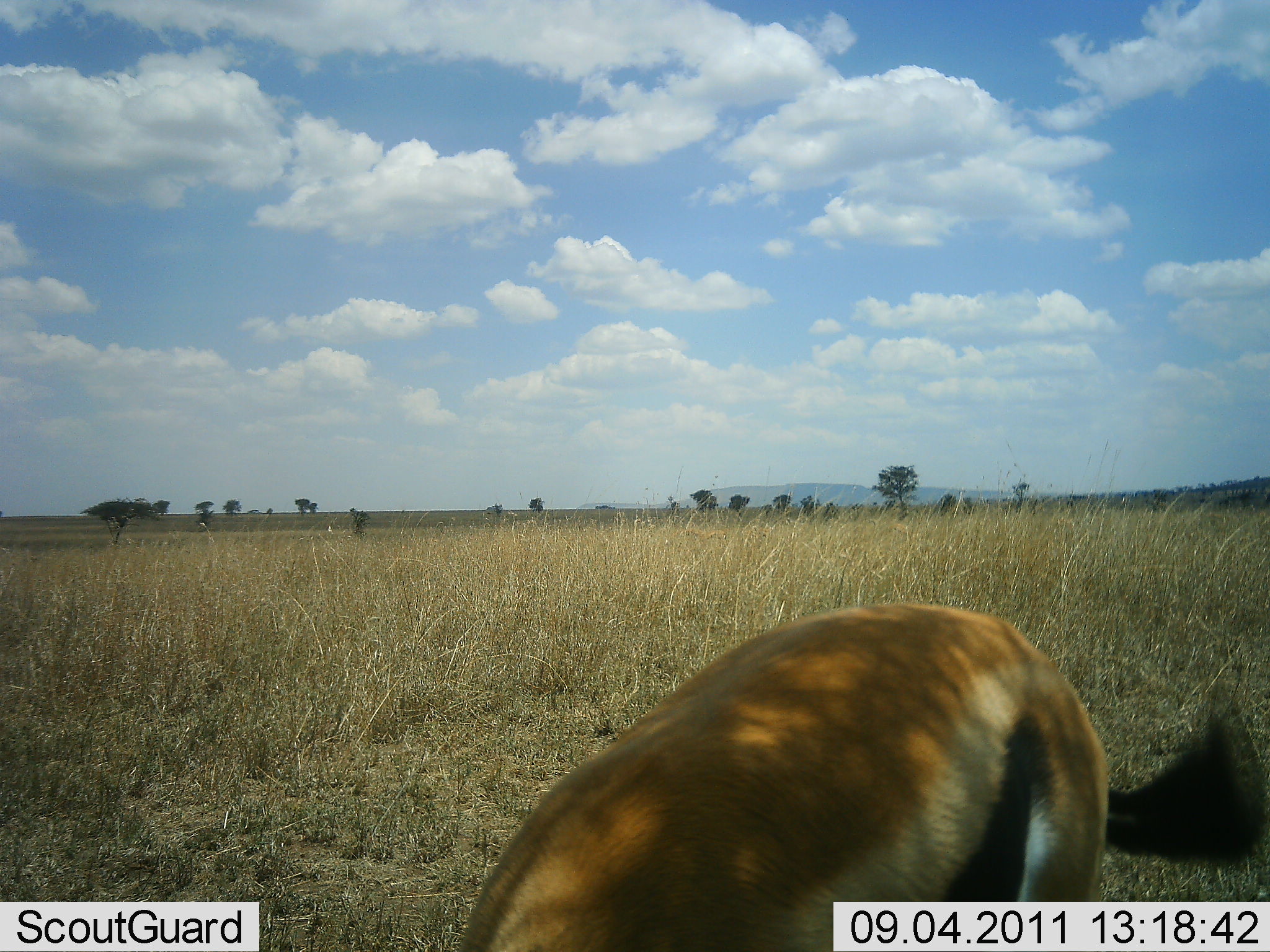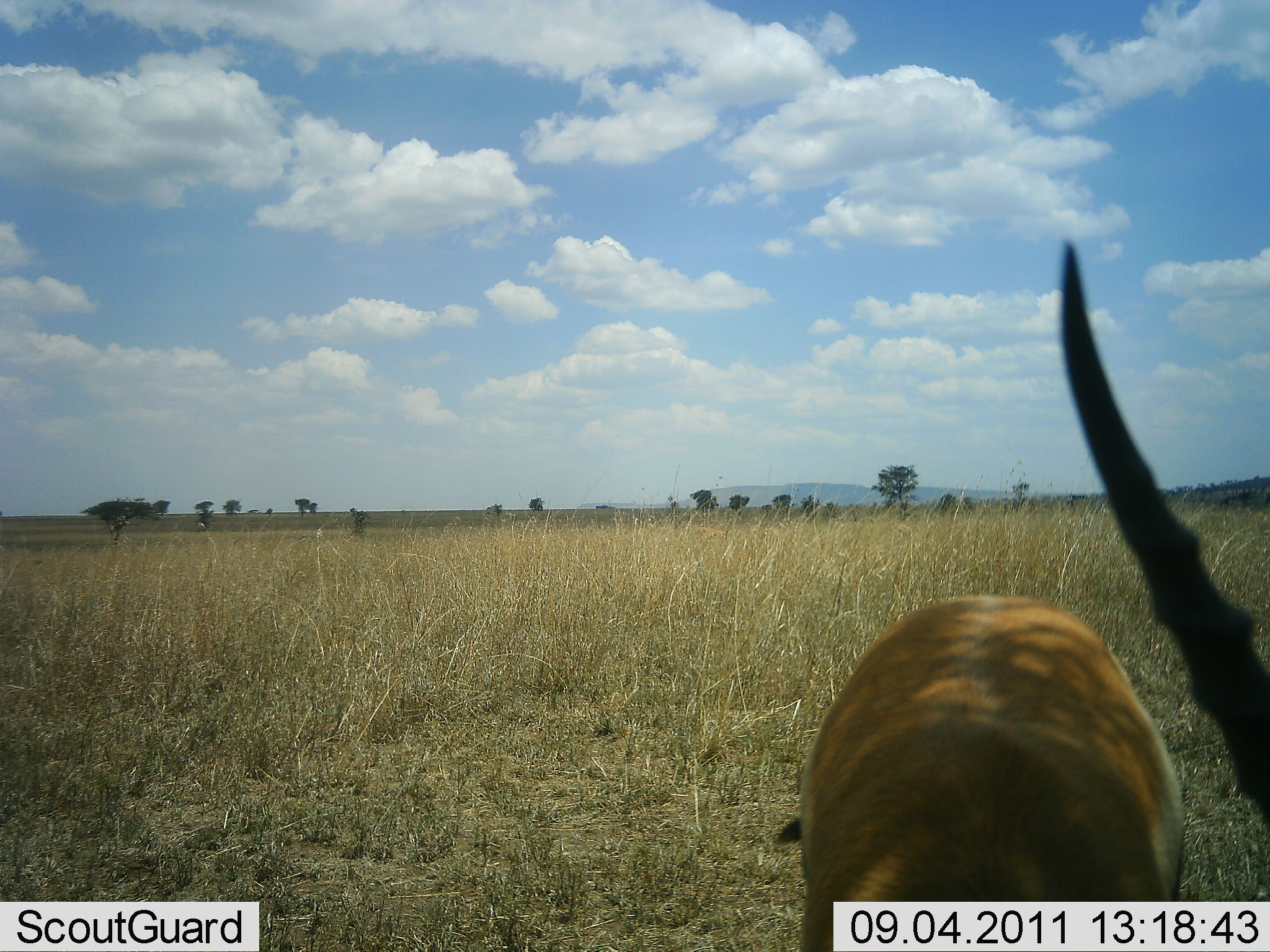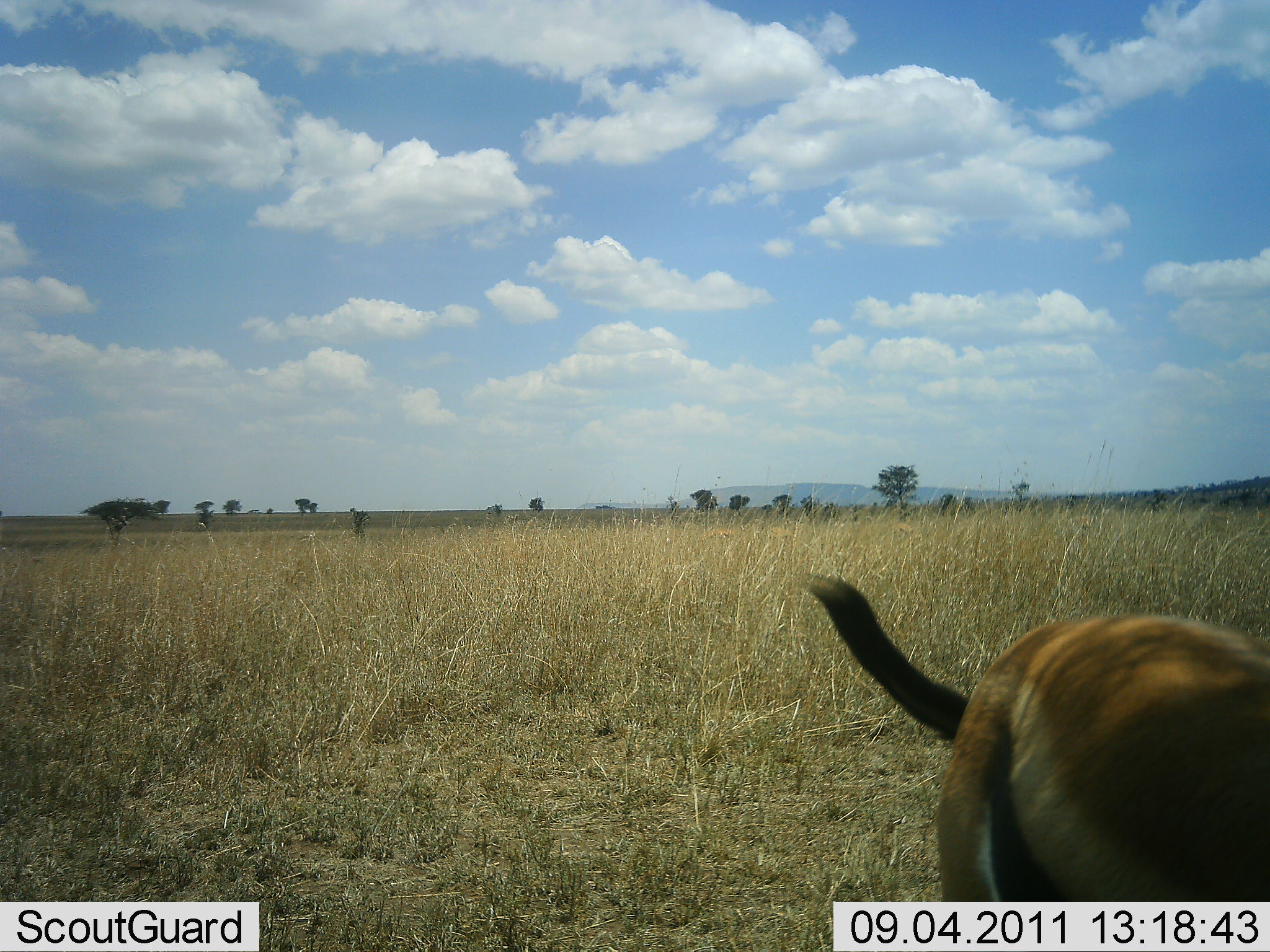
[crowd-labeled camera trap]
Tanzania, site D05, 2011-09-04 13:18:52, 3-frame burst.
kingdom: Animalia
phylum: Chordata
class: Mammalia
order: Artiodactyla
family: Bovidae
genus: Eudorcas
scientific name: Eudorcas thomsonii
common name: thomson's gazelle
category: gazellethomsons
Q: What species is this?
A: Gazellethomsons (thomson's gazelle) (Eudorcas thomsonii).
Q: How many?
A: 1.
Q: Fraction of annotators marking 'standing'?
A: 62%.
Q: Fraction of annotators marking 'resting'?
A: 0%.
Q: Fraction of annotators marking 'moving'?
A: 19%.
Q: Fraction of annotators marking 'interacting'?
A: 0%.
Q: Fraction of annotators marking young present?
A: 0%.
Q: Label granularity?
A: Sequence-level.